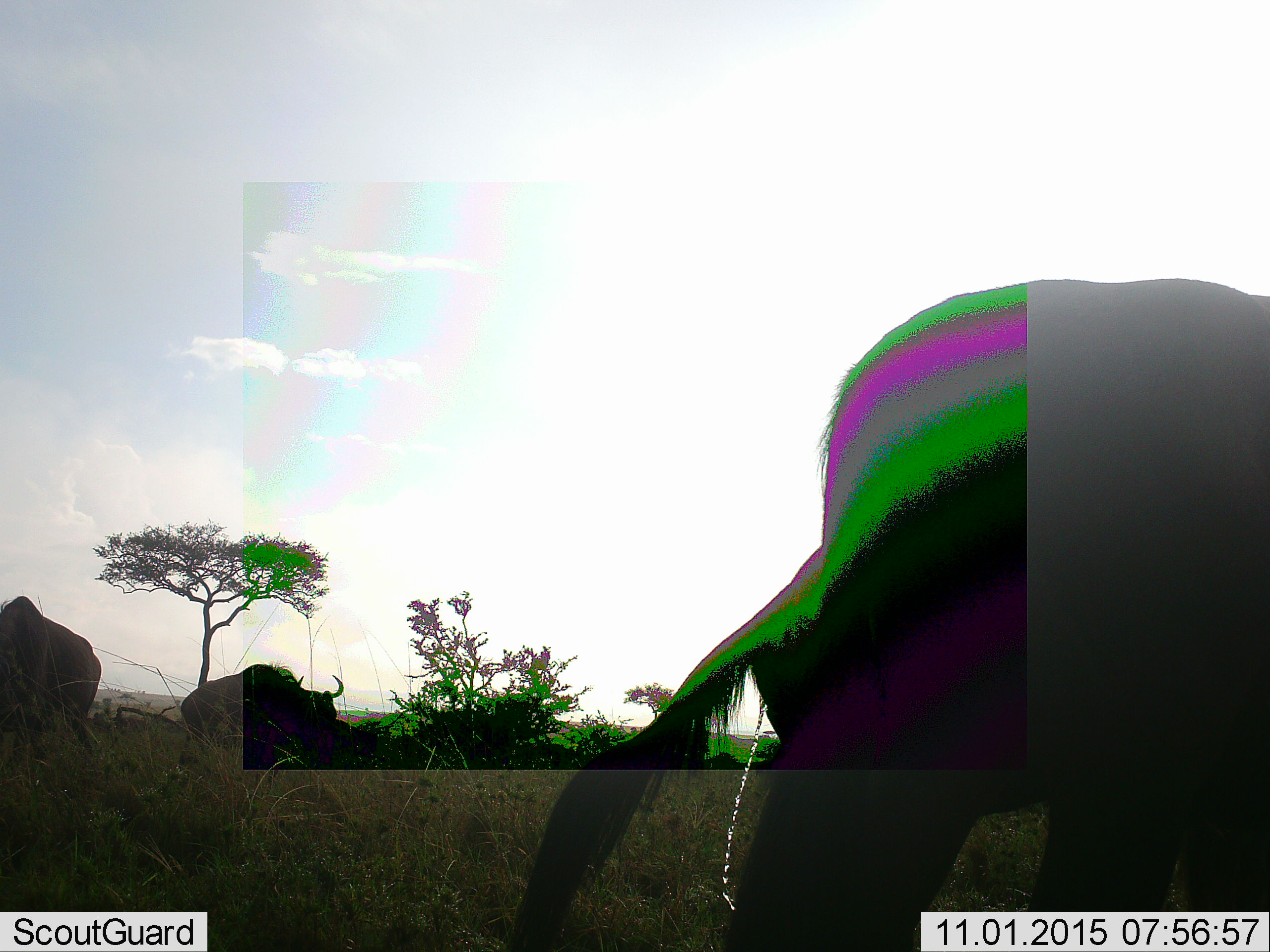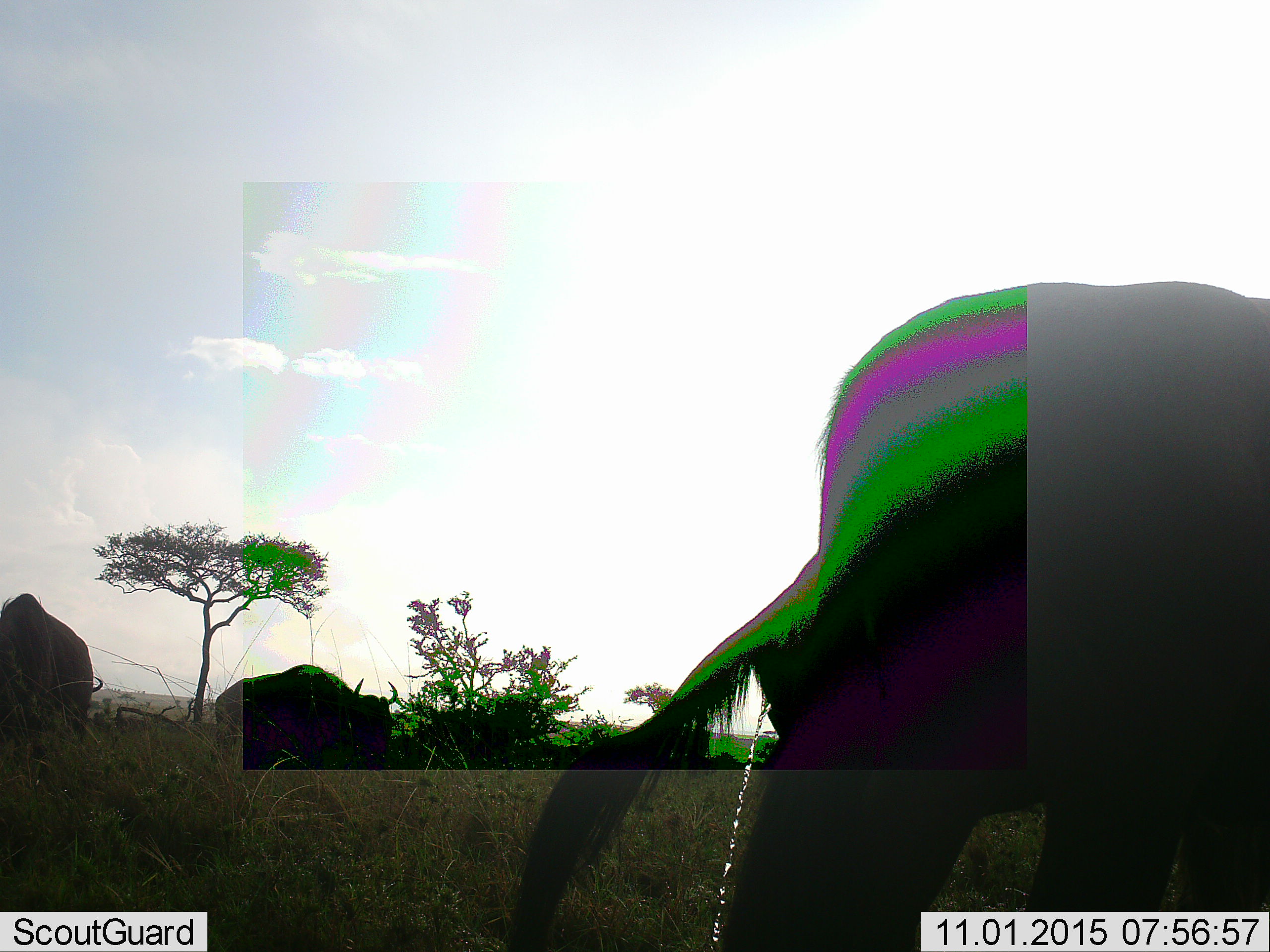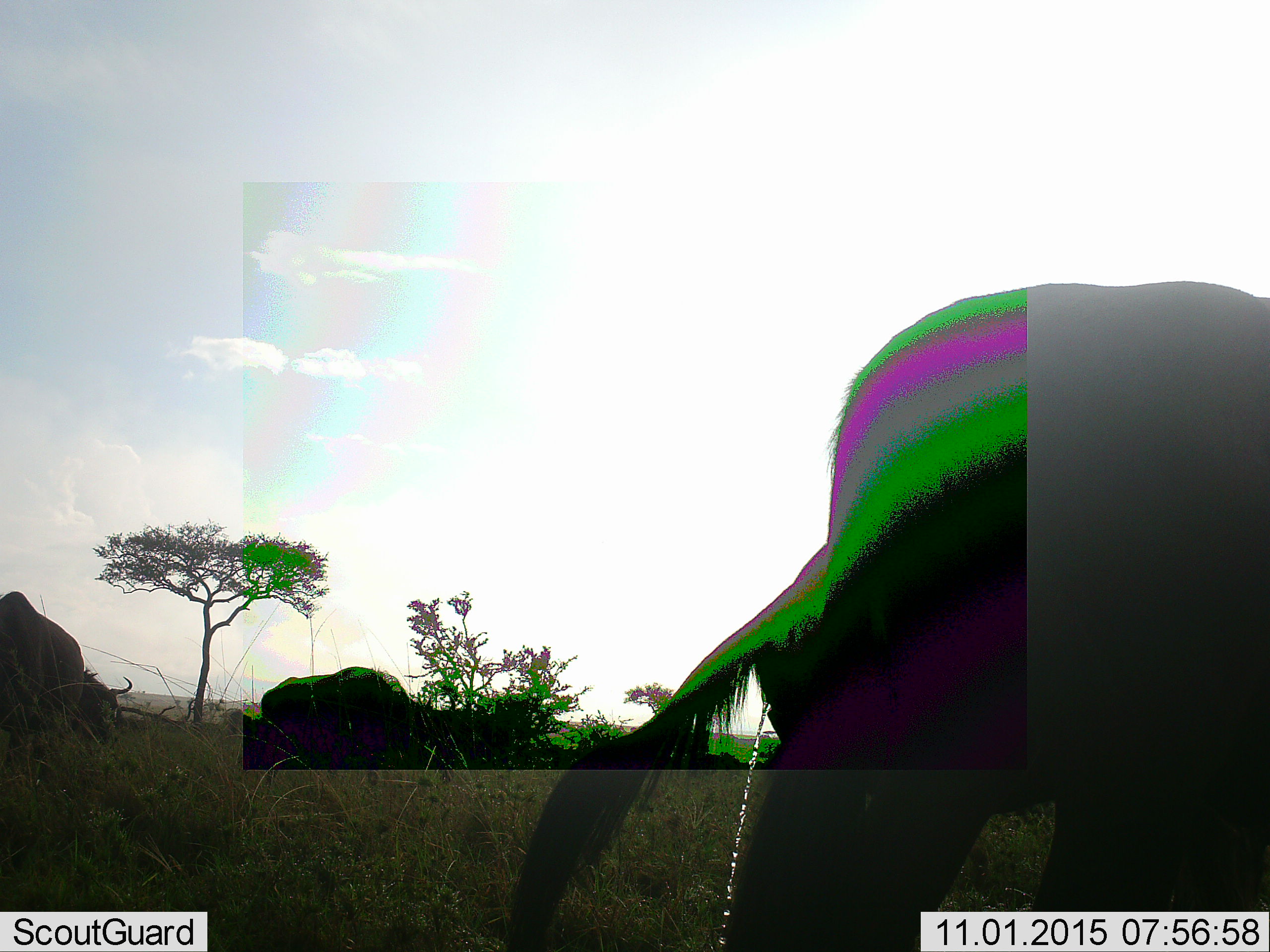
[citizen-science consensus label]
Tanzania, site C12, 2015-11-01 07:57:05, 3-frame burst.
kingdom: Animalia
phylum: Chordata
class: Mammalia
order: Artiodactyla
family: Bovidae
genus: Connochaetes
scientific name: Connochaetes taurinus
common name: blue wildebeest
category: wildebeest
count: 3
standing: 71%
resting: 0%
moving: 79%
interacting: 0%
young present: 0%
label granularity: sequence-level